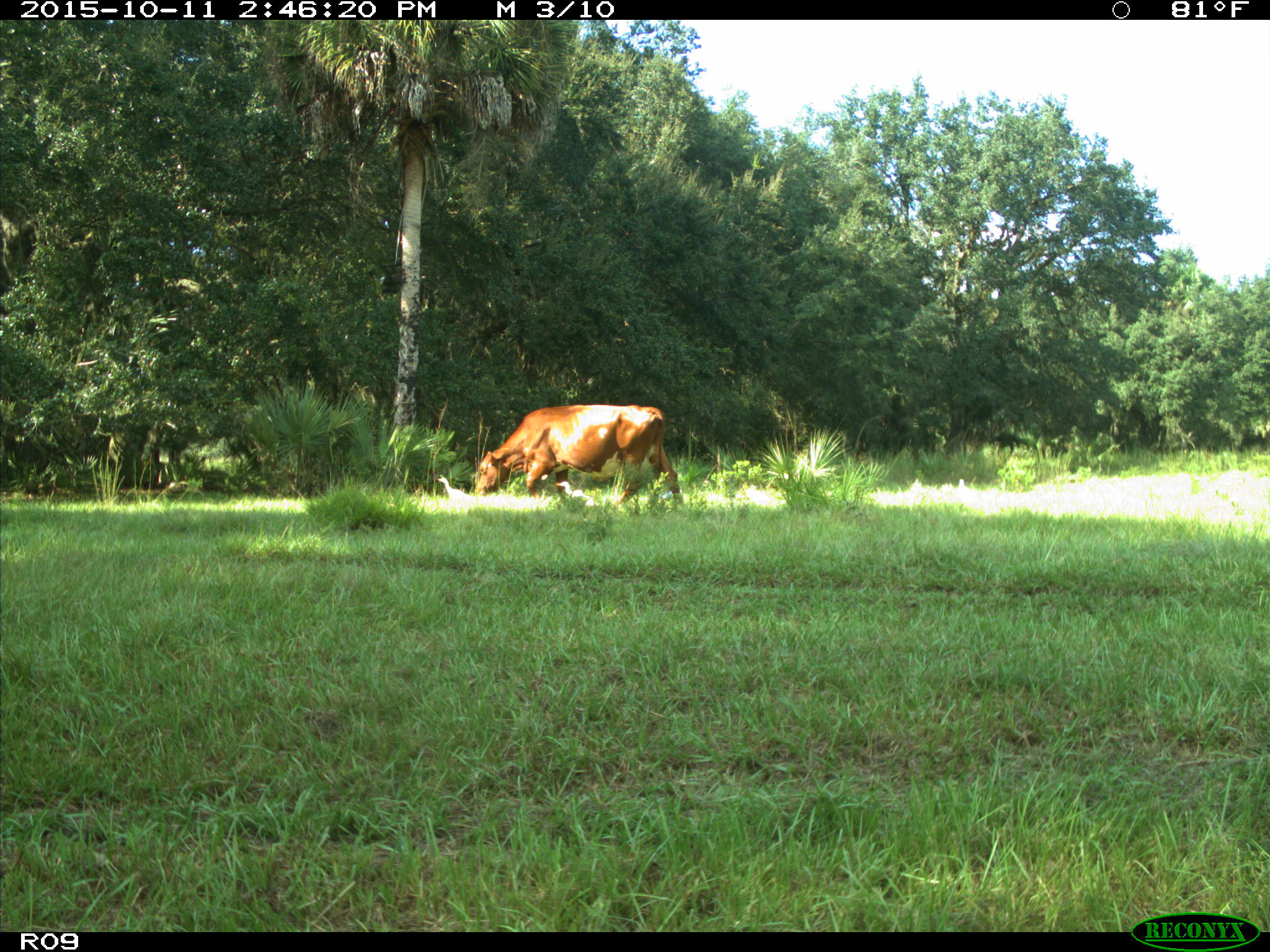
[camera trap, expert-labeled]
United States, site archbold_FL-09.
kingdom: Animalia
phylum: Chordata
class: Mammalia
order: Artiodactyla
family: Bovidae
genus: Bos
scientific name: Bos taurus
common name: domestic cow